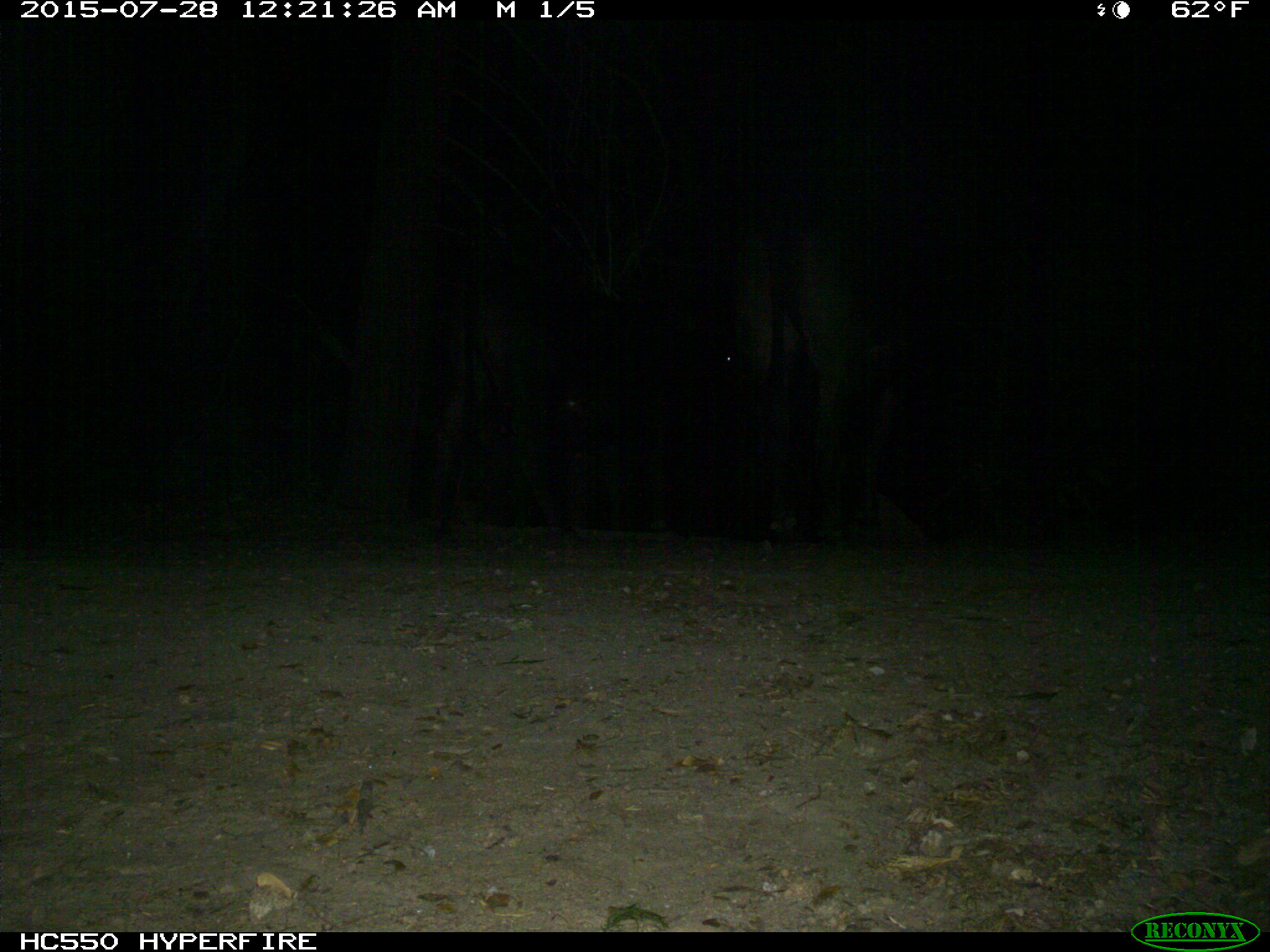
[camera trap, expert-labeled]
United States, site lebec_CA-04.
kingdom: Animalia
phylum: Chordata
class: Mammalia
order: Artiodactyla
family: Bovidae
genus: Bos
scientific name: Bos taurus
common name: domestic cow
Bos taurus (domestic cow).